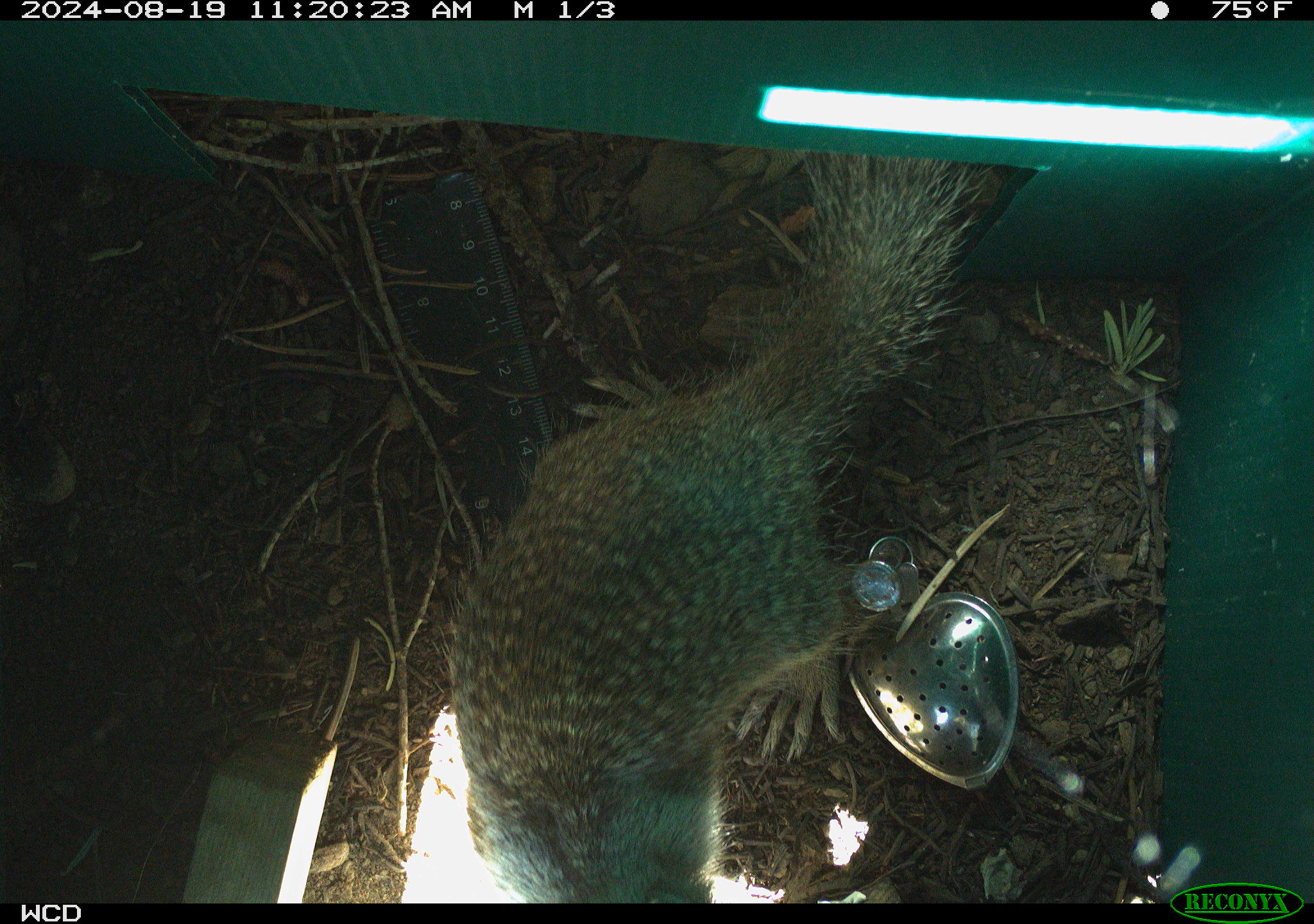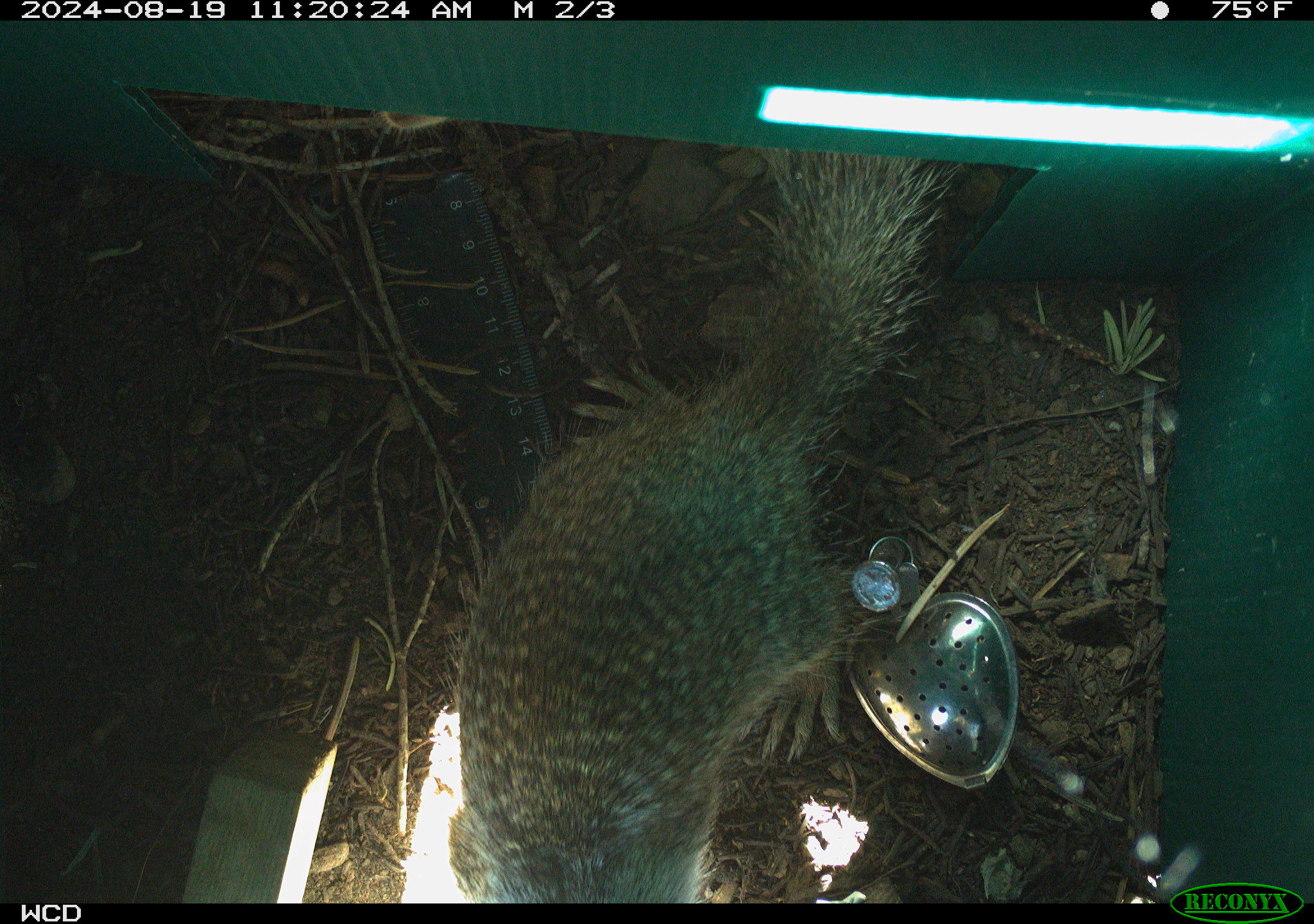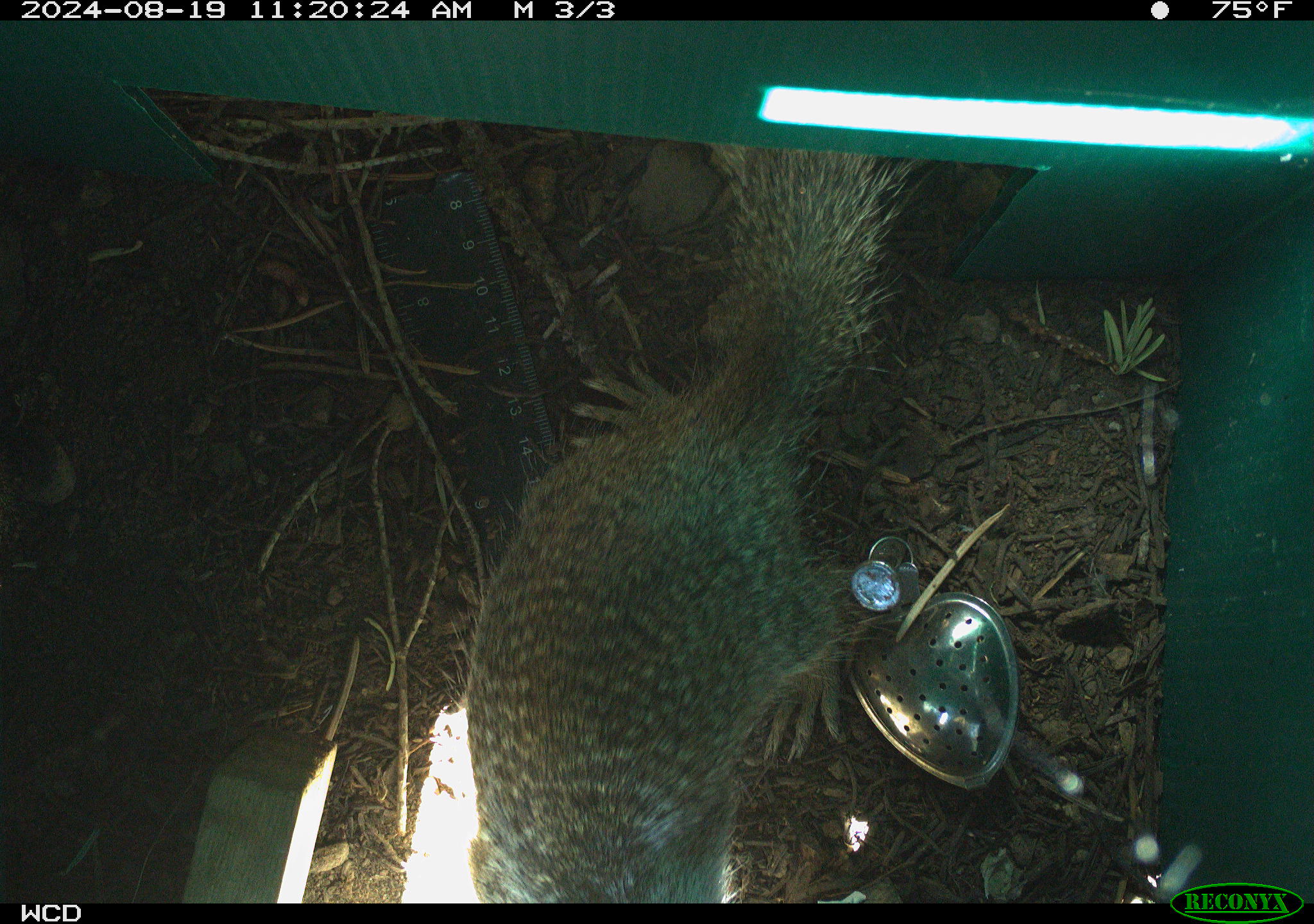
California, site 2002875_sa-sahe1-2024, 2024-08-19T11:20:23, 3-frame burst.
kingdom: Animalia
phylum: Chordata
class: Mammalia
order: Rodentia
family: Sciuridae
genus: Otospermophilus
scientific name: Otospermophilus beecheyi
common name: california ground squirrel